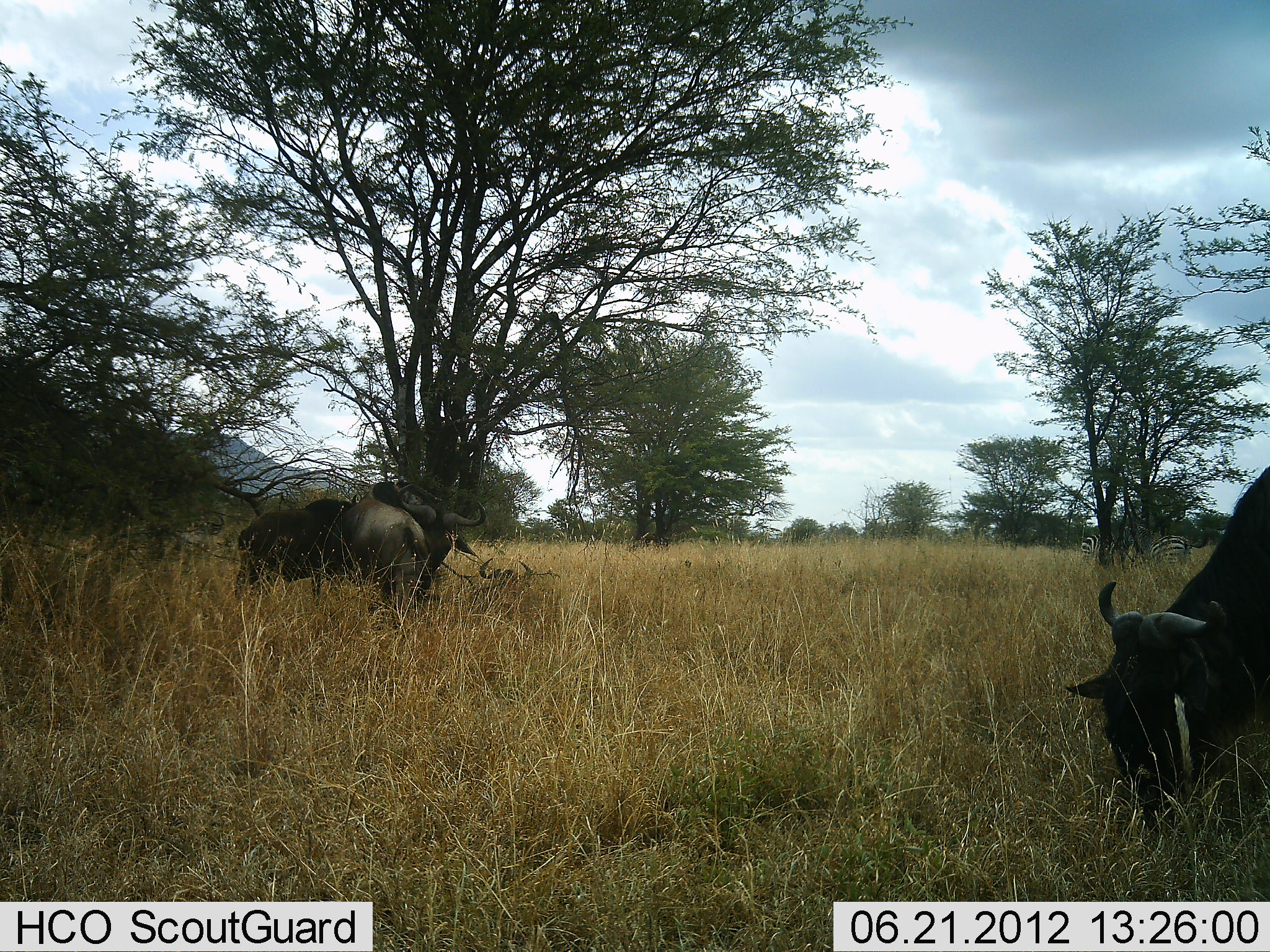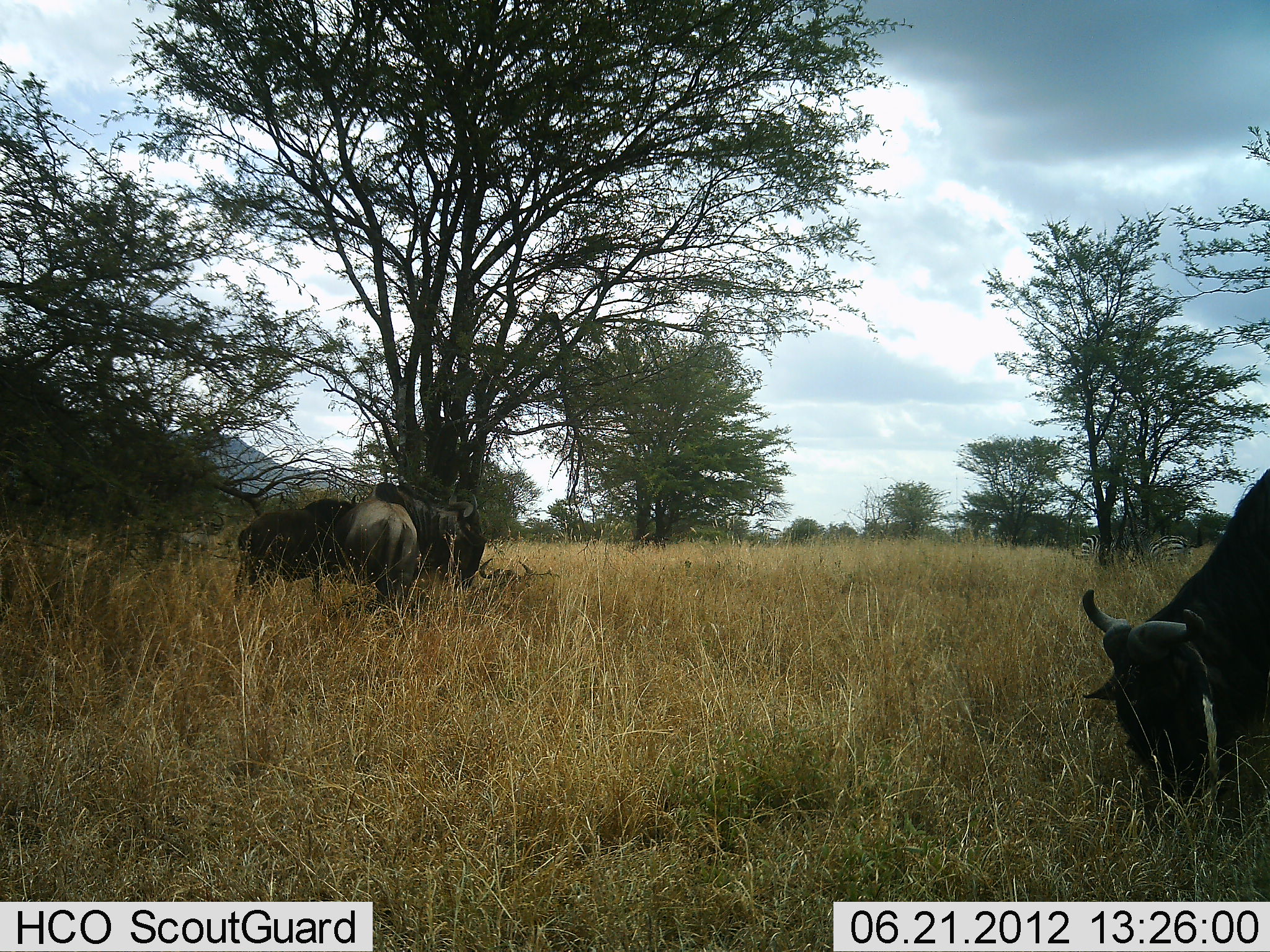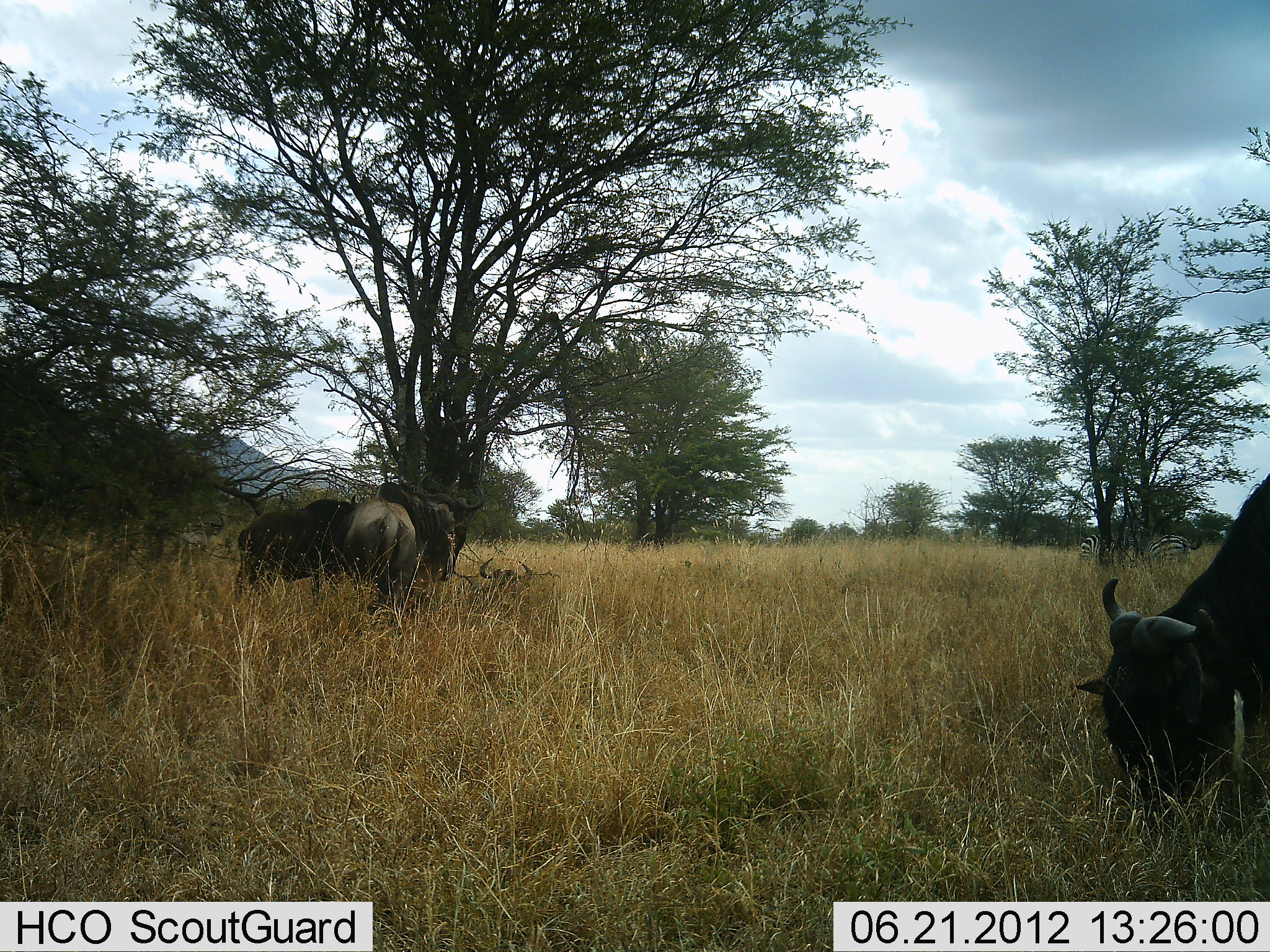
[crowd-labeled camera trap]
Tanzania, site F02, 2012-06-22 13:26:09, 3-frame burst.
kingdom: Animalia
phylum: Chordata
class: Mammalia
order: Artiodactyla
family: Bovidae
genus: Connochaetes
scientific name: Connochaetes taurinus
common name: blue wildebeest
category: wildebeest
Wildebeest (blue wildebeest) (Connochaetes taurinus), count 3. Behavior (volunteer vote fractions): standing 58%, resting 0%, moving 0%, interacting 0%. Young present (vote fraction): 8%. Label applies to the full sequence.